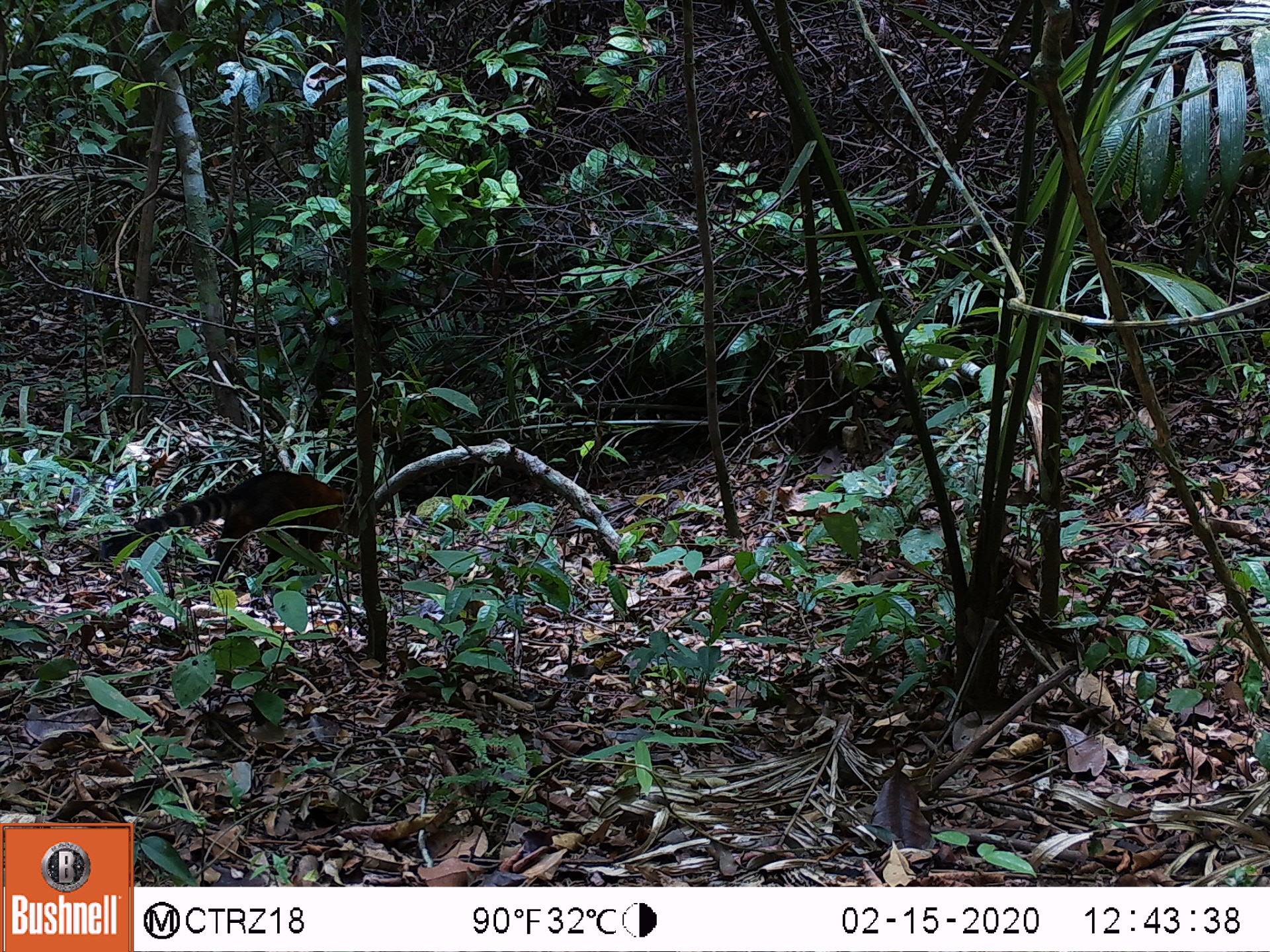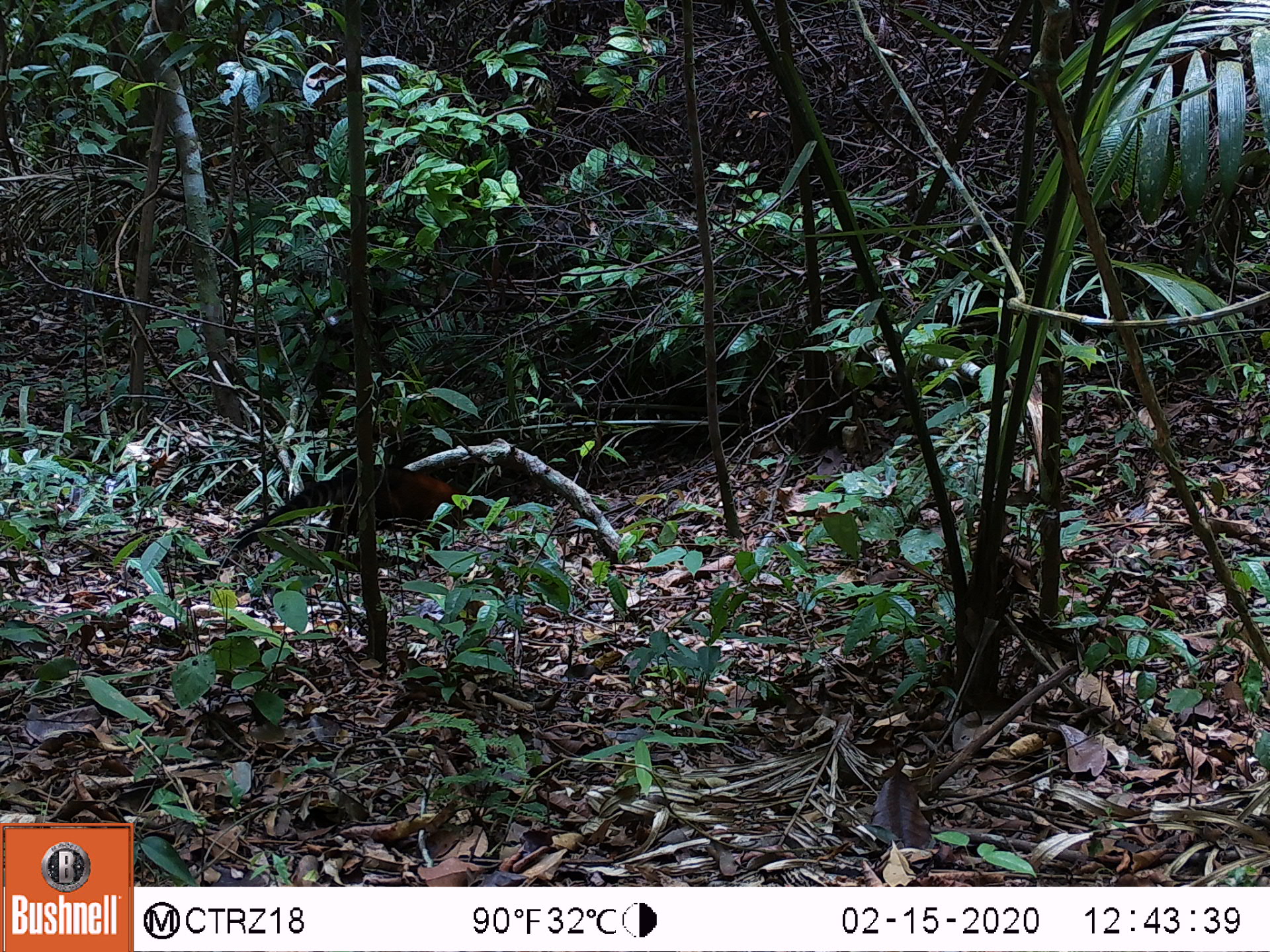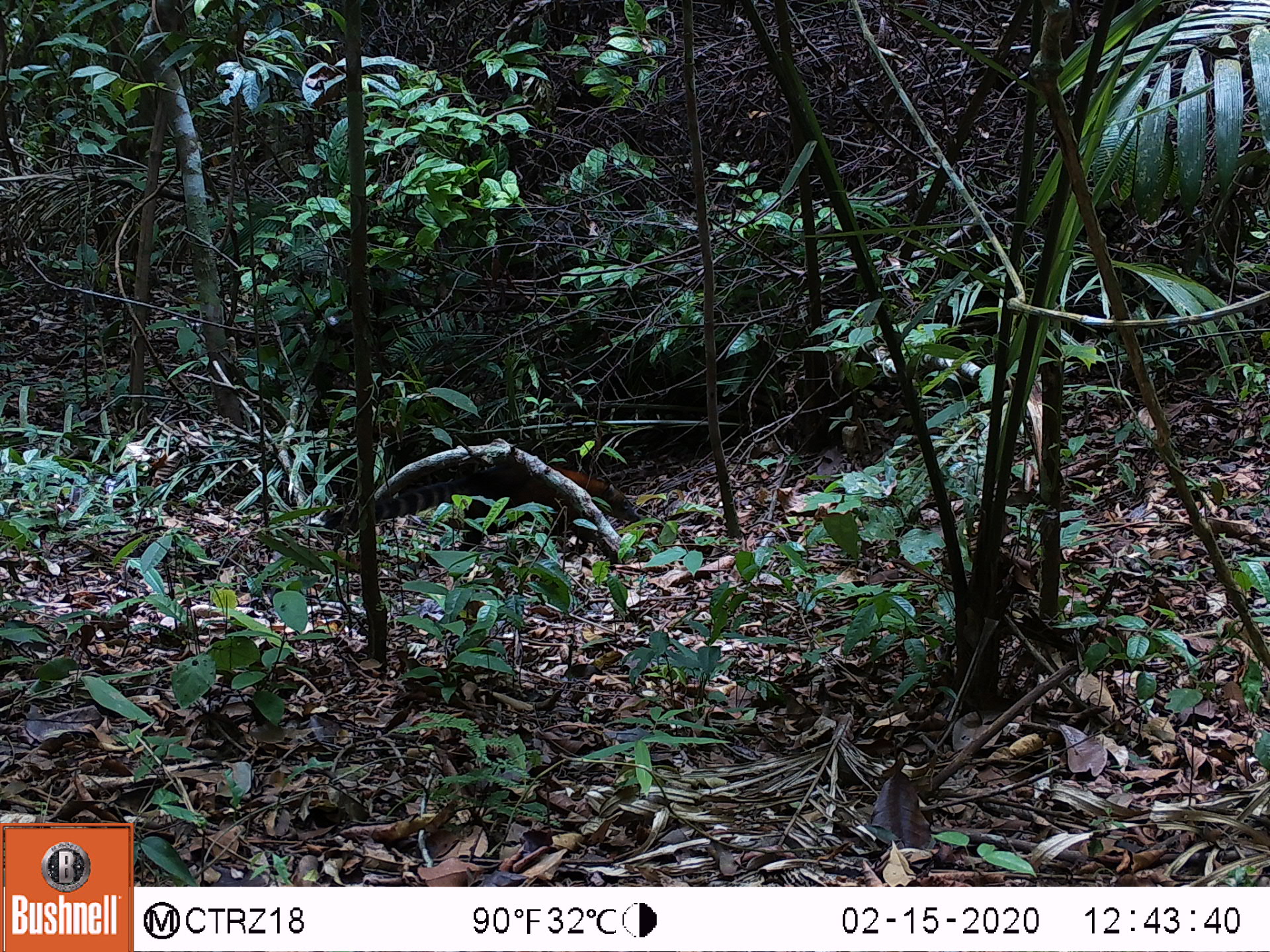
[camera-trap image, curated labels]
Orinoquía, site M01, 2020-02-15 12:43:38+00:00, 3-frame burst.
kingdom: Animalia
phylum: Chordata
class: Mammalia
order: Carnivora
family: Procyonidae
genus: Nasua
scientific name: Nasua nasua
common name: south american coati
South american coati (Nasua nasua).